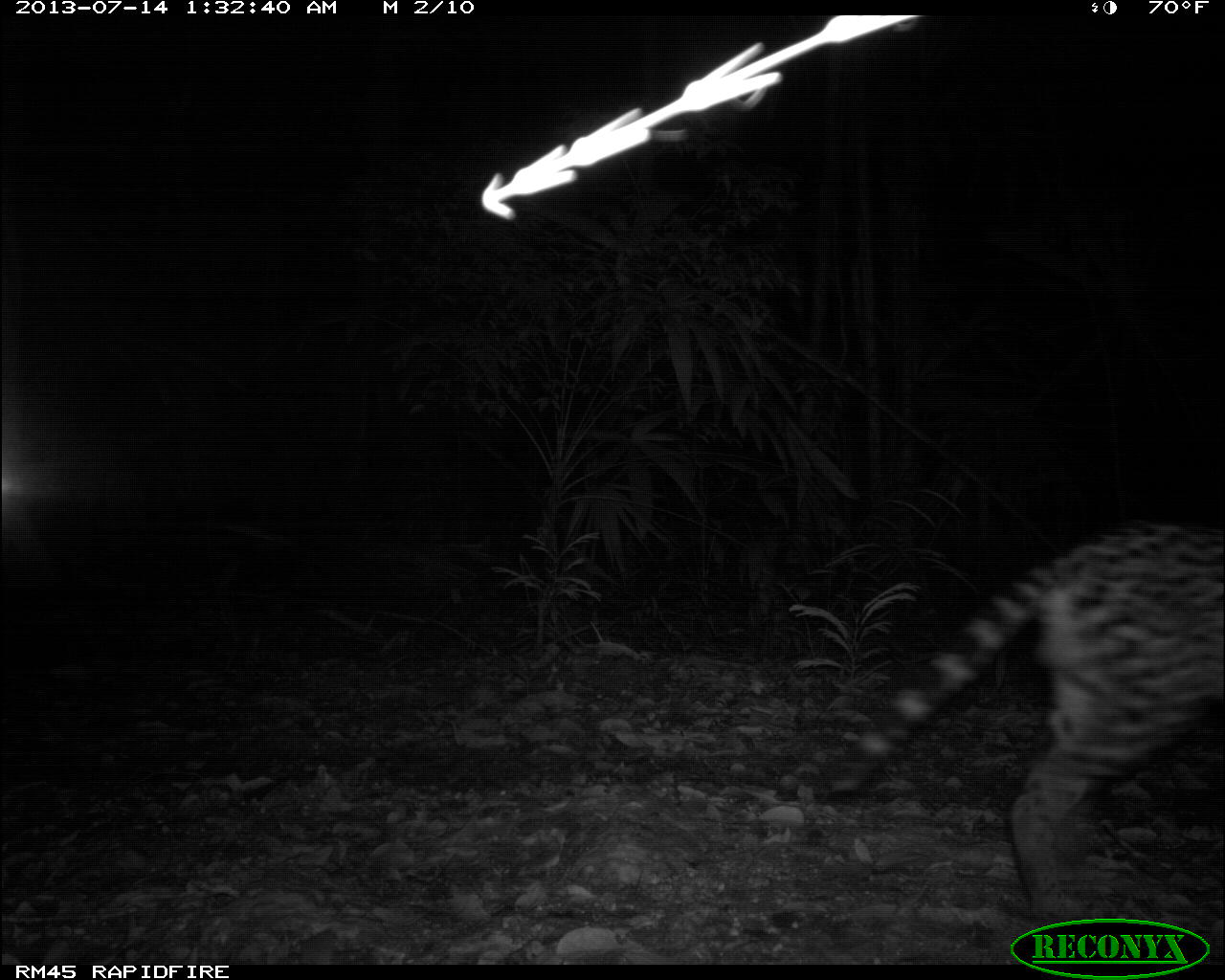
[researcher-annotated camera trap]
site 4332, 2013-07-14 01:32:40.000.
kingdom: Animalia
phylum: Chordata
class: Mammalia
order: Carnivora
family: Felidae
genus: Leopardus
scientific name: Leopardus pardalis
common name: ocelot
Leopardus pardalis (ocelot), count 1, sex male.